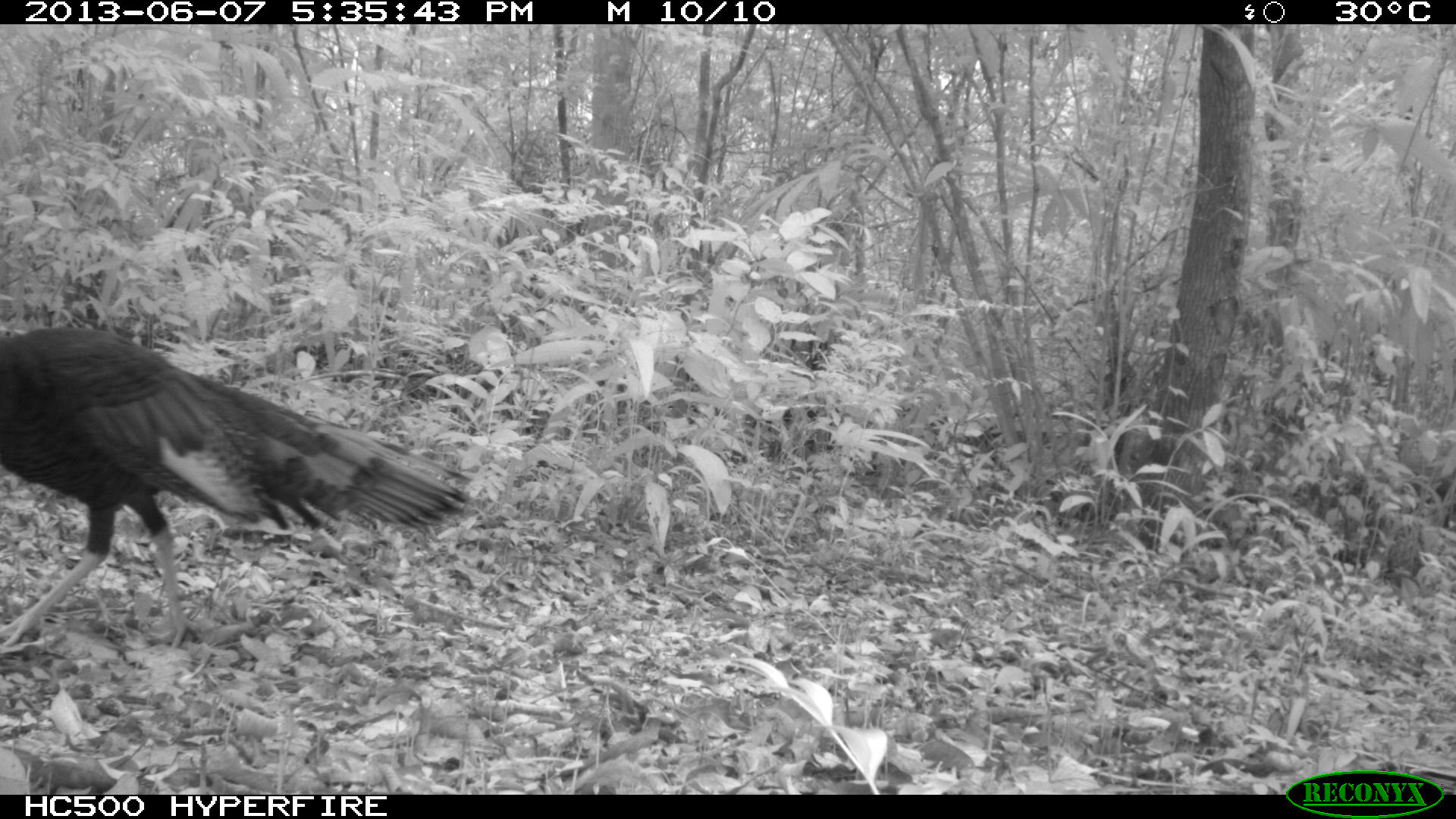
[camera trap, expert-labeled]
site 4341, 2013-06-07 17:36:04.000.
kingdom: Animalia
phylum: Chordata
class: Aves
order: Galliformes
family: Phasianidae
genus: Meleagris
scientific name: Meleagris ocellata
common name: ocellated turkey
Meleagris ocellata (ocellated turkey), count 1.